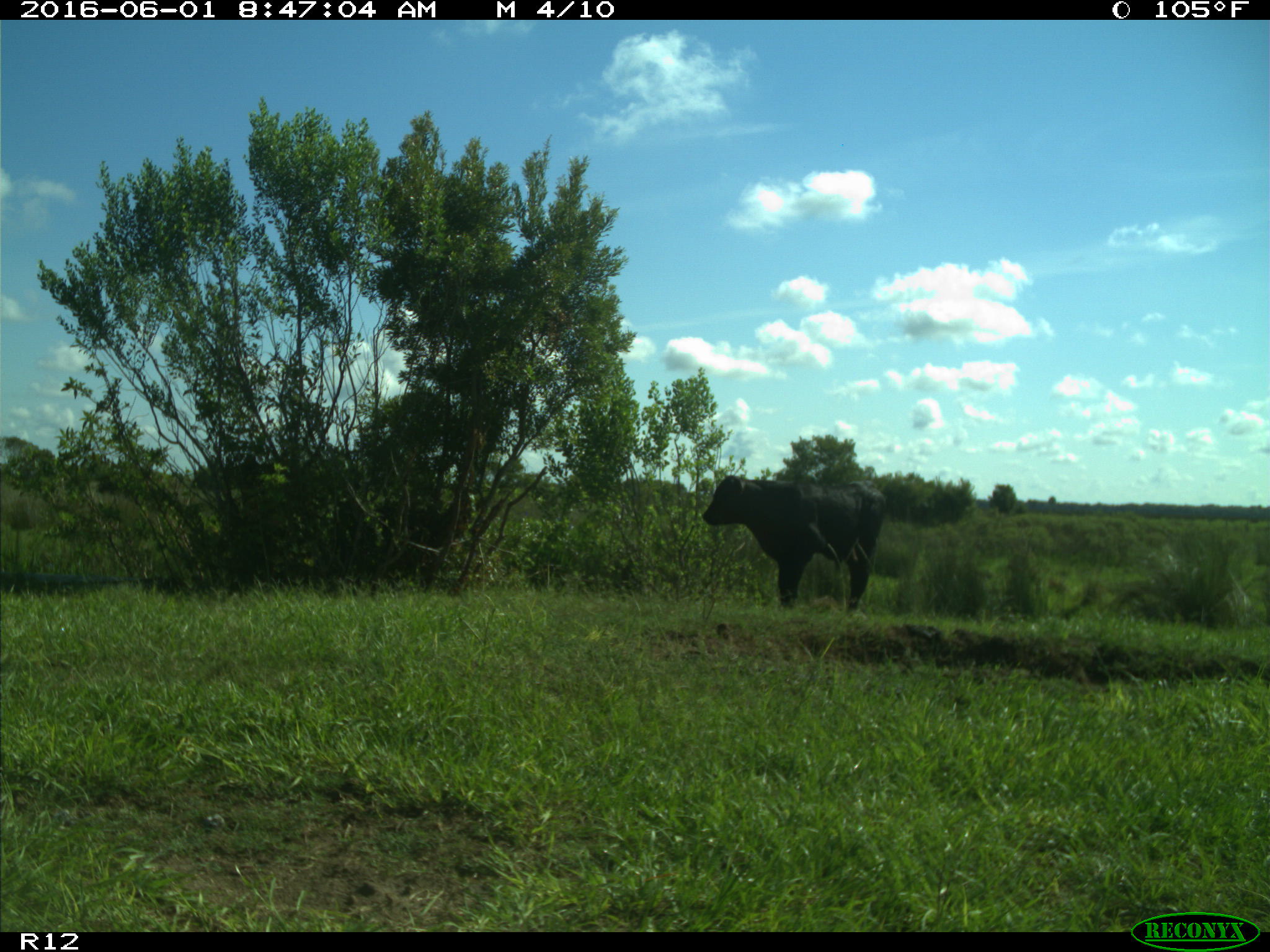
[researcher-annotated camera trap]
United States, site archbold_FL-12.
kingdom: Animalia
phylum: Chordata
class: Mammalia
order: Artiodactyla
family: Bovidae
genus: Bos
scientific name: Bos taurus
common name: domestic cow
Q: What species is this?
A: Bos taurus (domestic cow).